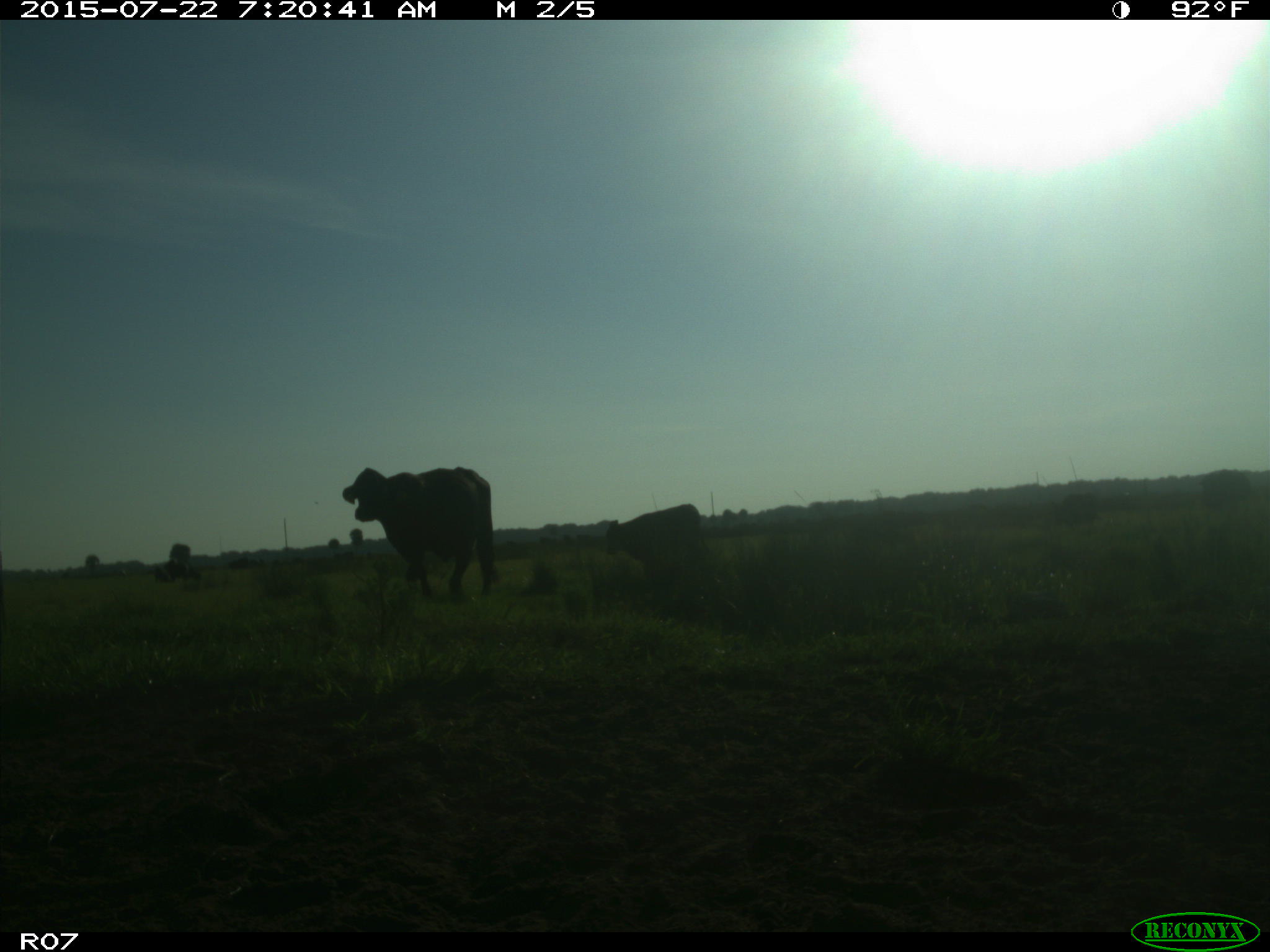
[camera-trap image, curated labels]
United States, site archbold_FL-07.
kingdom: Animalia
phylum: Chordata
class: Mammalia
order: Artiodactyla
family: Suidae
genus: Sus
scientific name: Sus scrofa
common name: wild boar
Sus scrofa (wild boar).